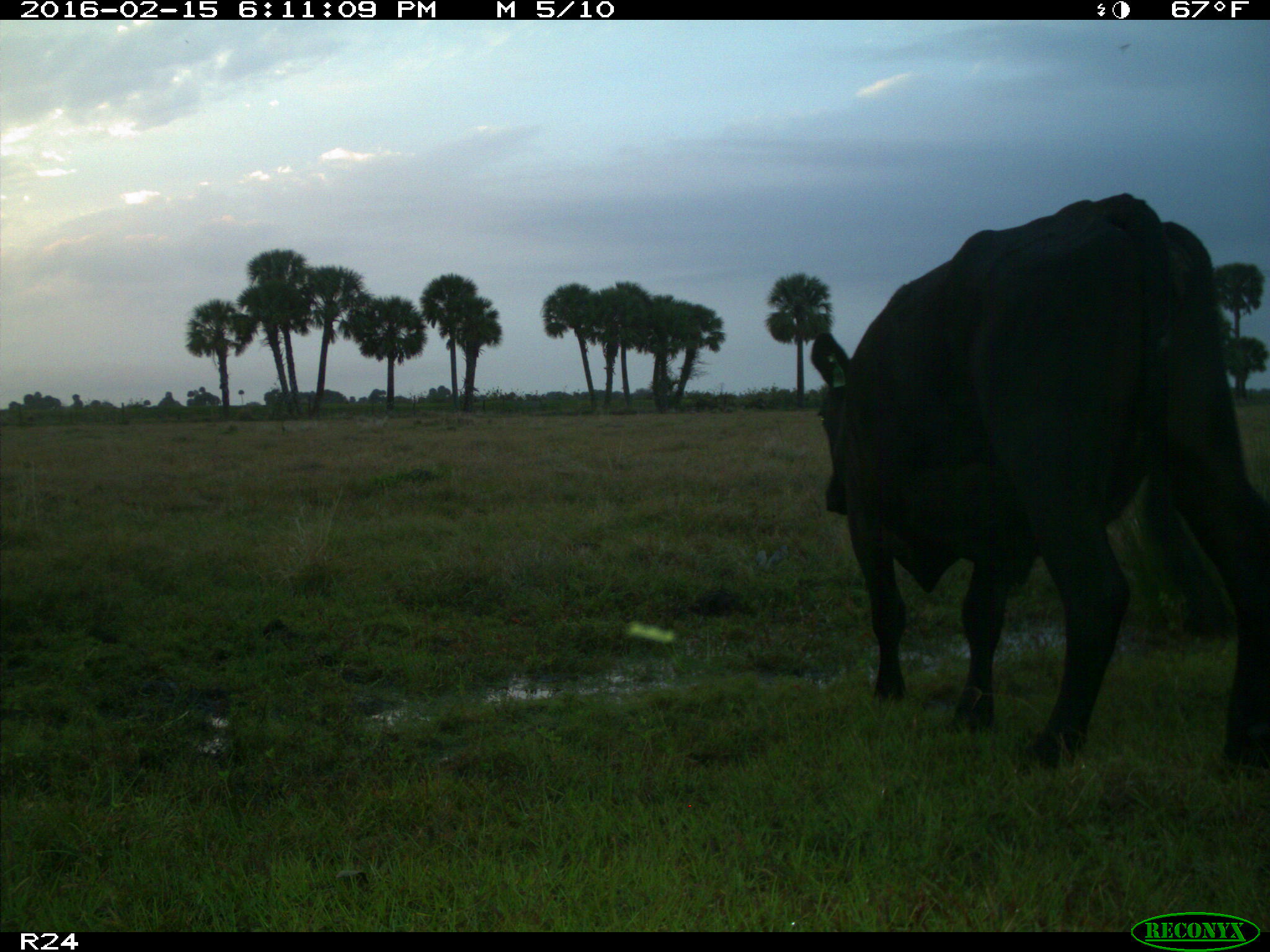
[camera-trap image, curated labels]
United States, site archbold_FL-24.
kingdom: Animalia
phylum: Chordata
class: Mammalia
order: Artiodactyla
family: Bovidae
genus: Bos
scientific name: Bos taurus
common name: domestic cow